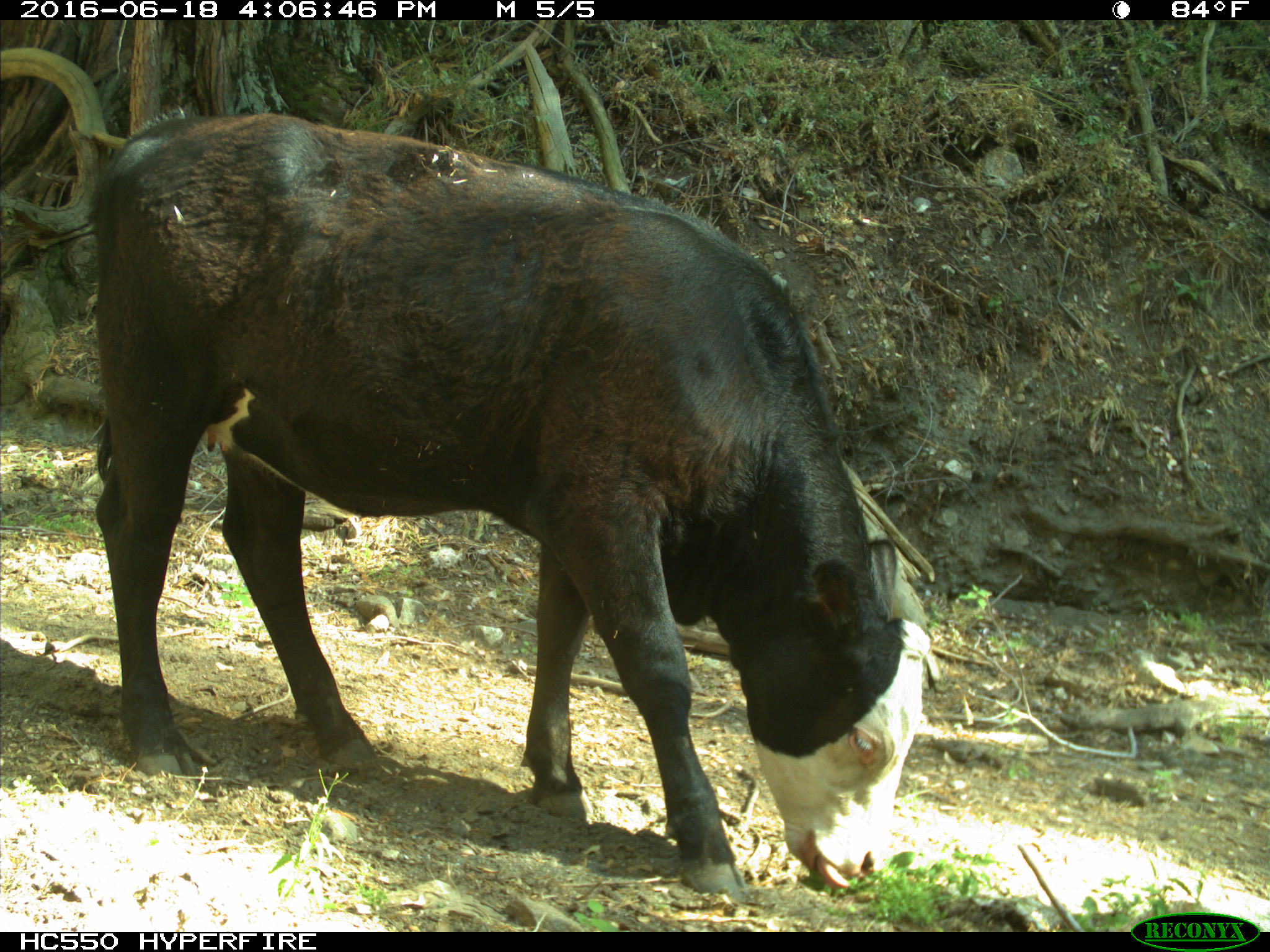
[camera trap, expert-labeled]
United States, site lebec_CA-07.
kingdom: Animalia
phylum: Chordata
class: Mammalia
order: Artiodactyla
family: Bovidae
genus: Bos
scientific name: Bos taurus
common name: domestic cow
Bos taurus (domestic cow).